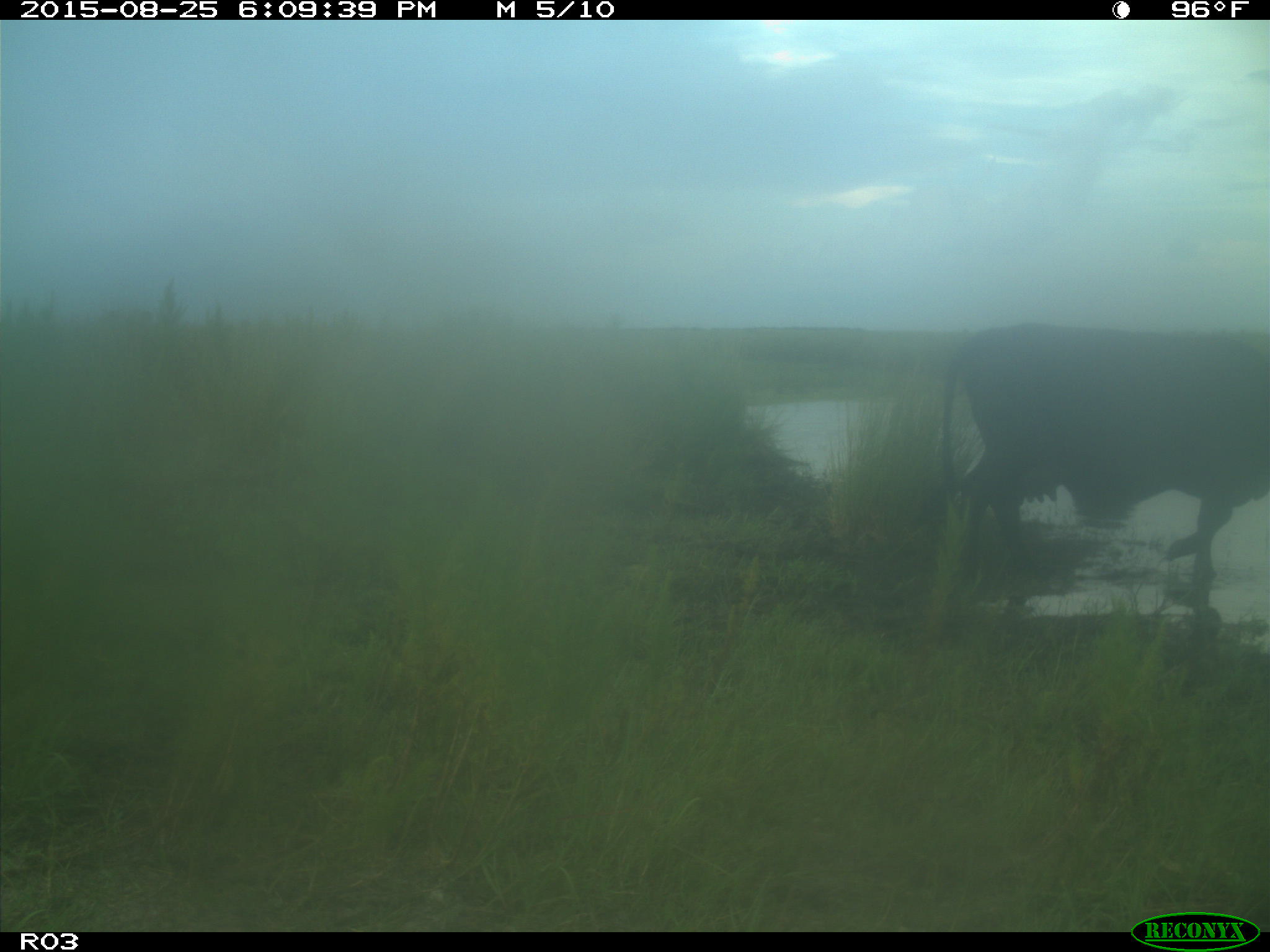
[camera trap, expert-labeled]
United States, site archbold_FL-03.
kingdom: Animalia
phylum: Chordata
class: Mammalia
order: Artiodactyla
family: Bovidae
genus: Bos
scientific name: Bos taurus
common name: domestic cow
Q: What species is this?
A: Bos taurus (domestic cow).